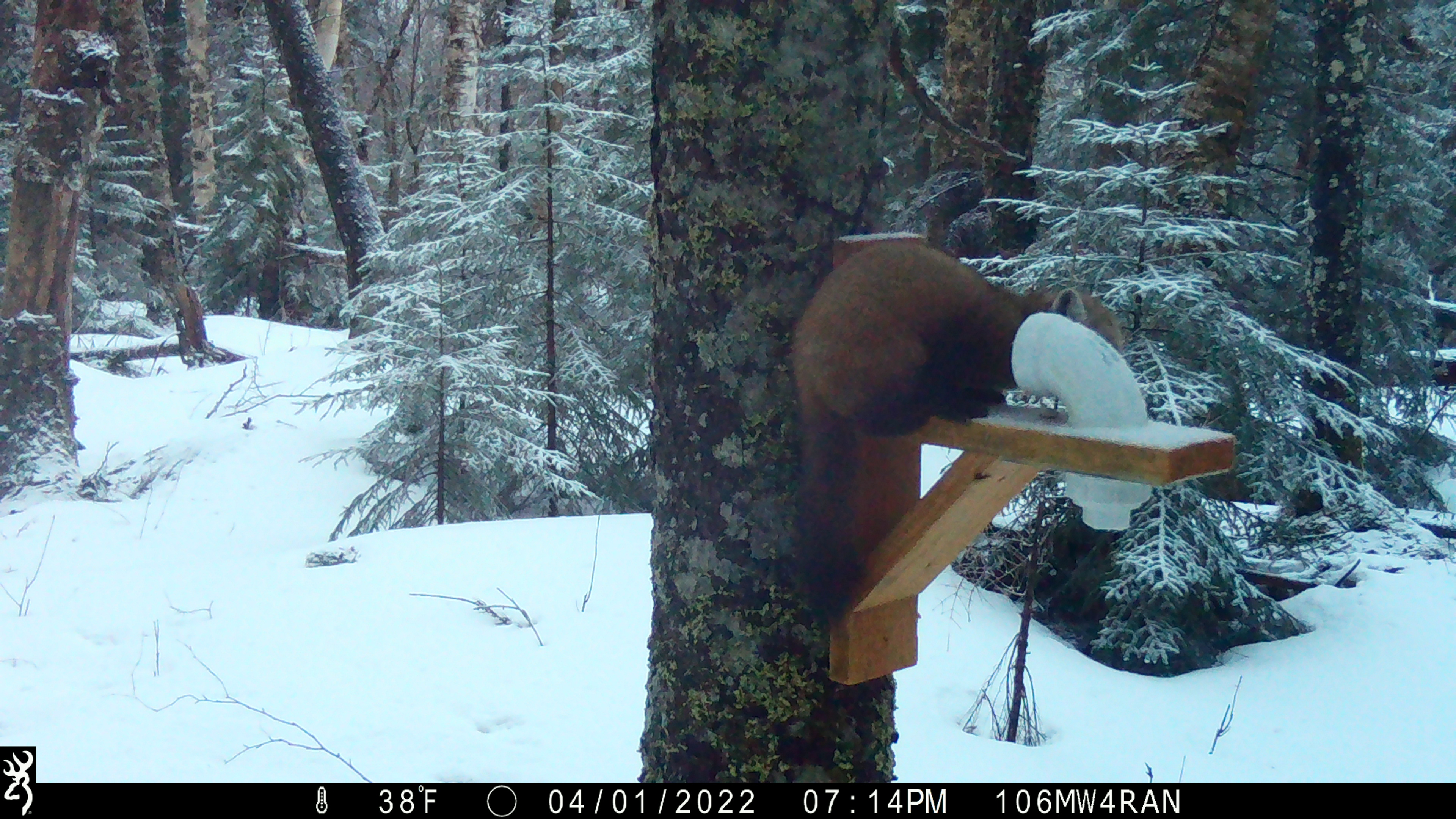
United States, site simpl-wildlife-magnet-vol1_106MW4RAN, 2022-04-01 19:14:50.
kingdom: Animalia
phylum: Chordata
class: Mammalia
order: Carnivora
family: Mustelidae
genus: Martes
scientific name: Martes americana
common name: american marten